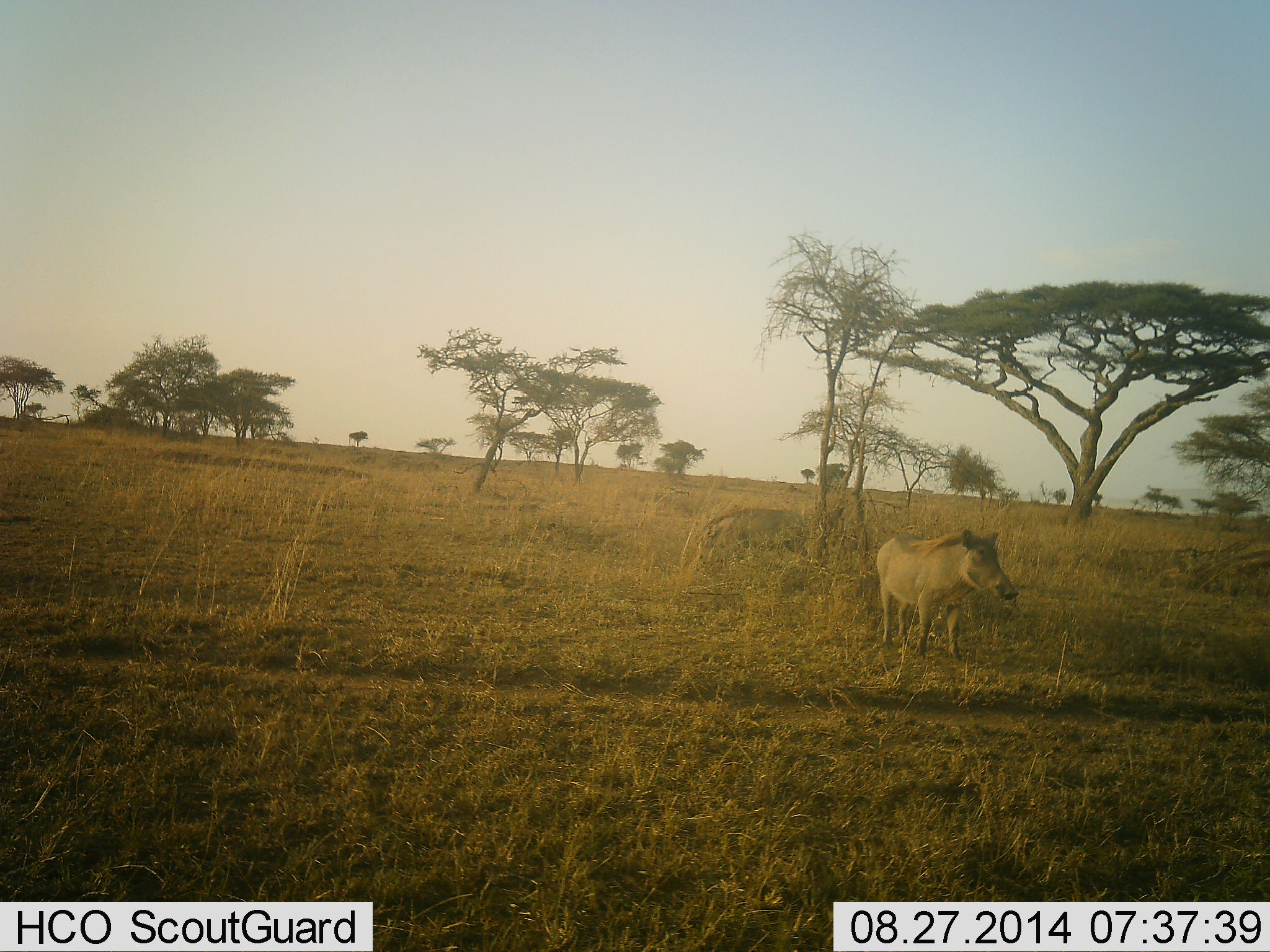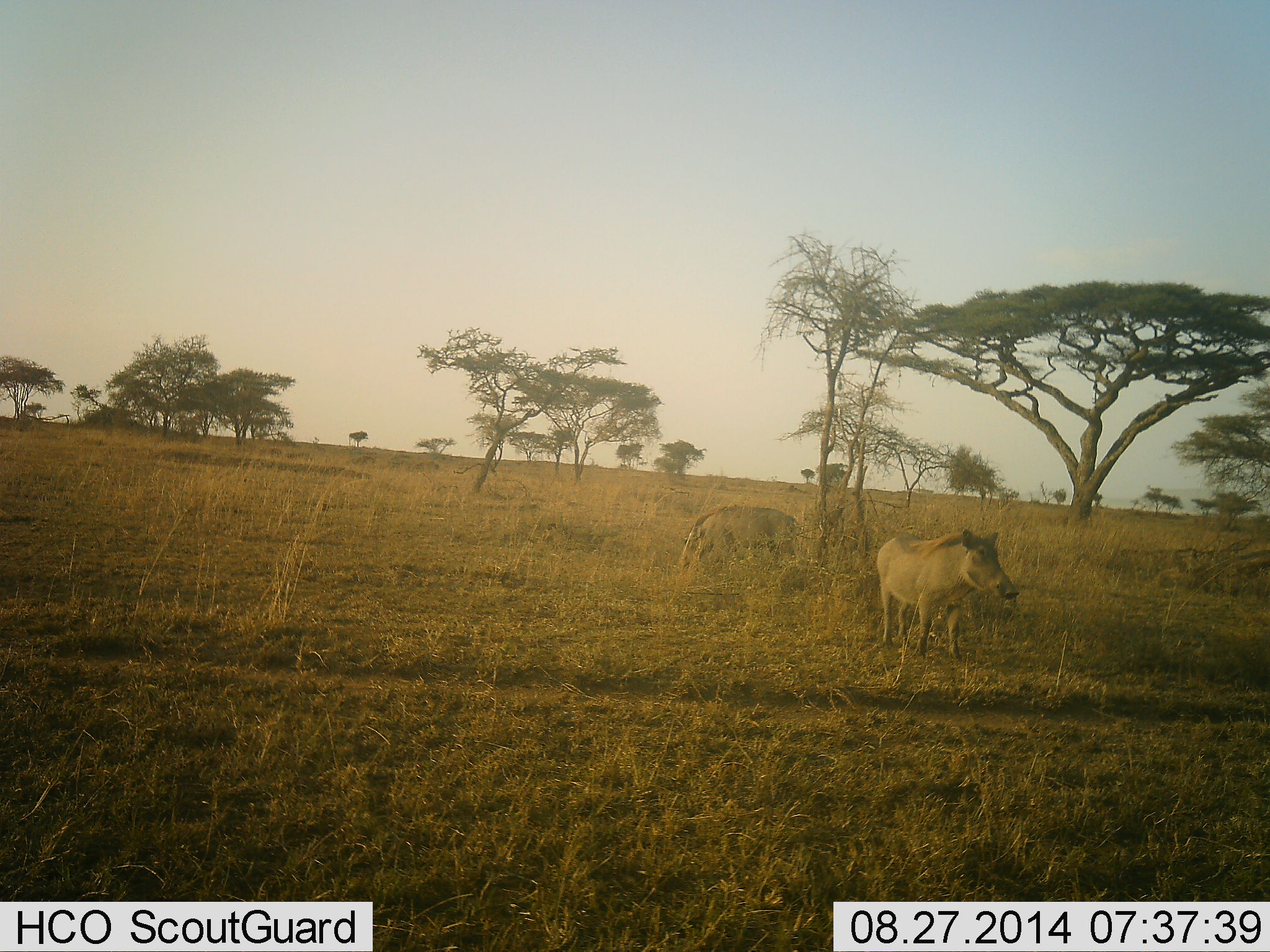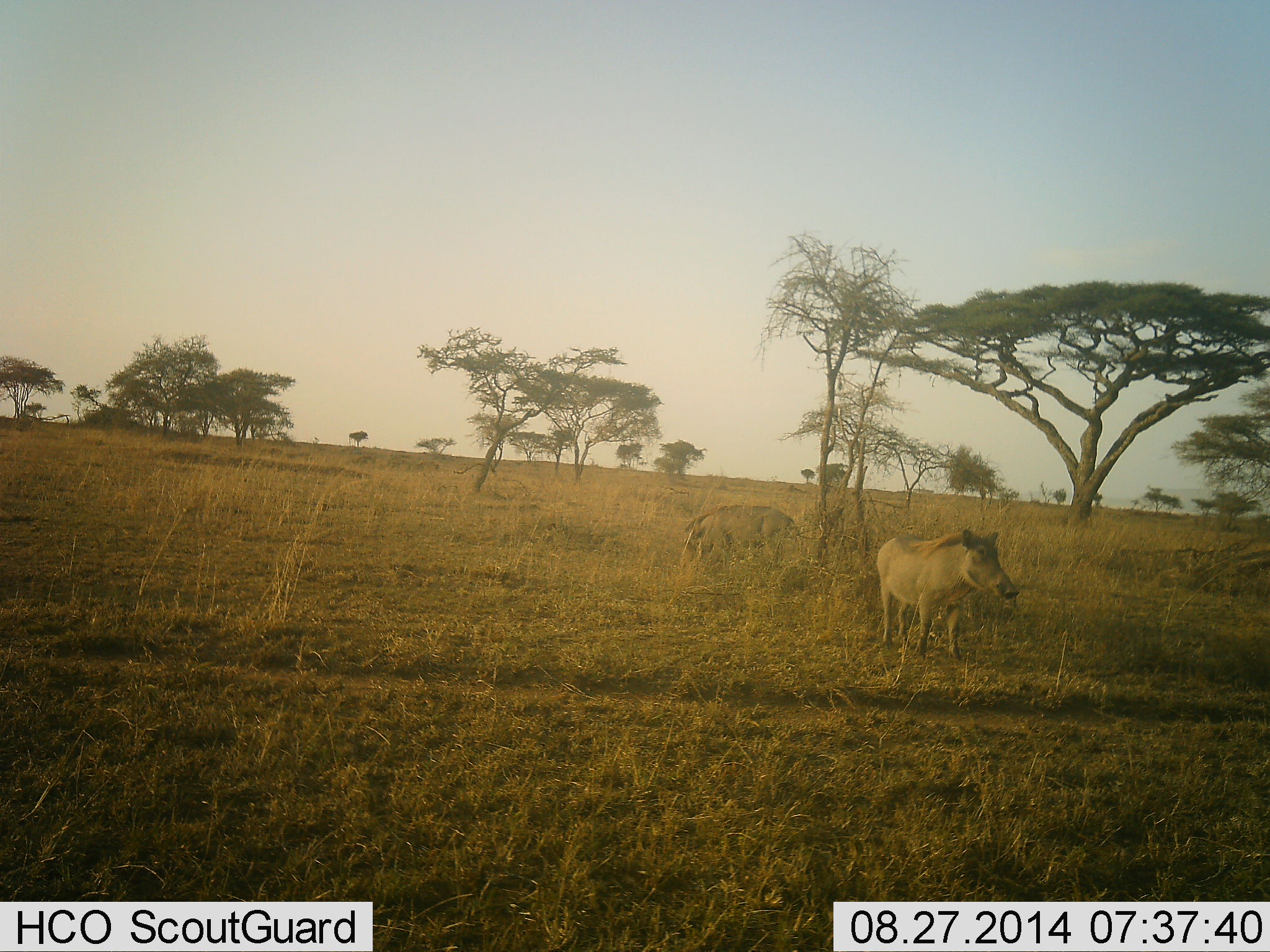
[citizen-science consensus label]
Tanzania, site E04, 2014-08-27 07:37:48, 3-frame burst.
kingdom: Animalia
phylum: Chordata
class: Mammalia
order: Artiodactyla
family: Suidae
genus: Phacochoerus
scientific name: Phacochoerus africanus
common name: warthog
Warthog (Phacochoerus africanus), count 2. Behavior (volunteer vote fractions): standing 90%, resting 0%, moving 20%, interacting 0%. Young present (vote fraction): 0%. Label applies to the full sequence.